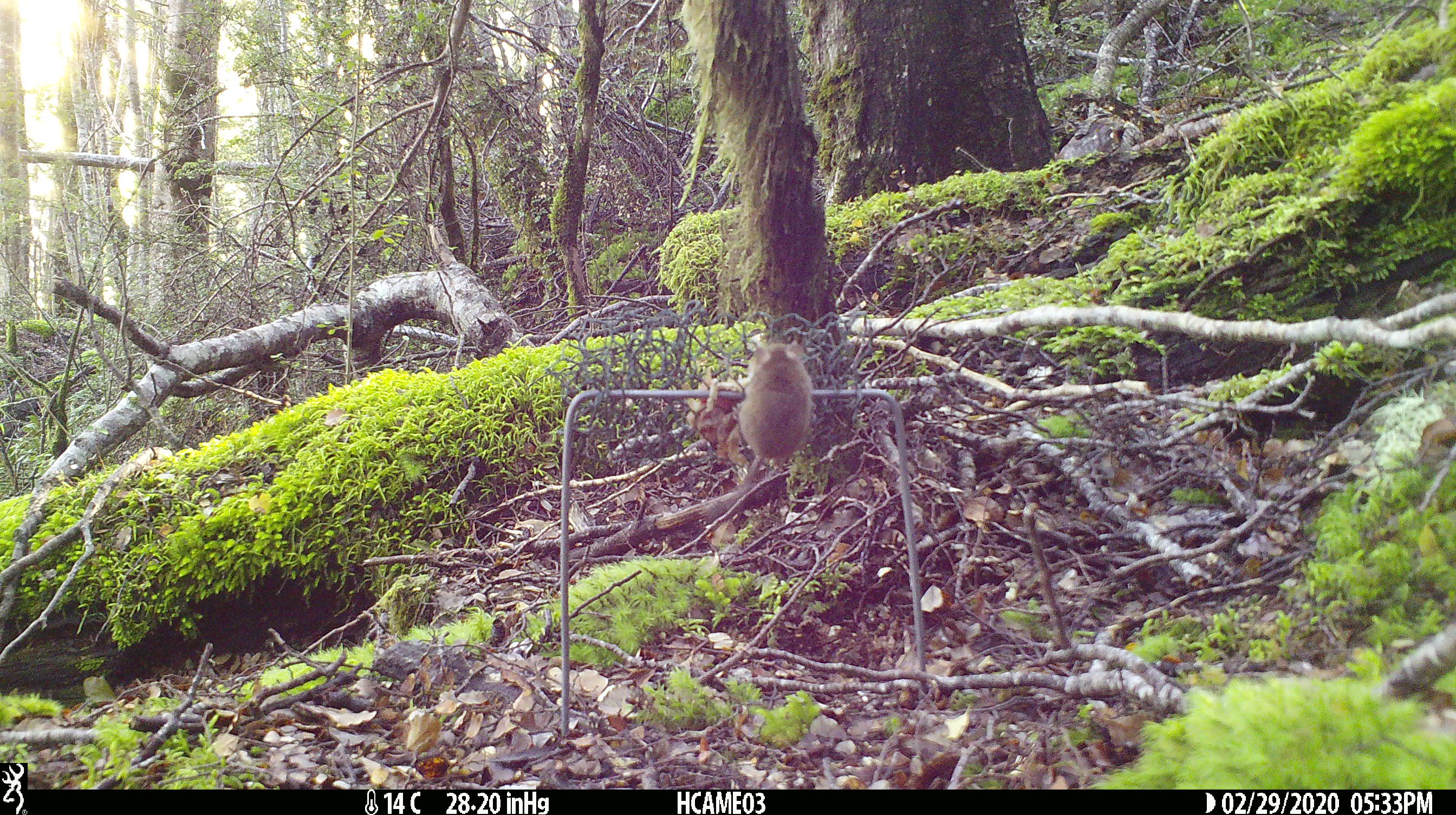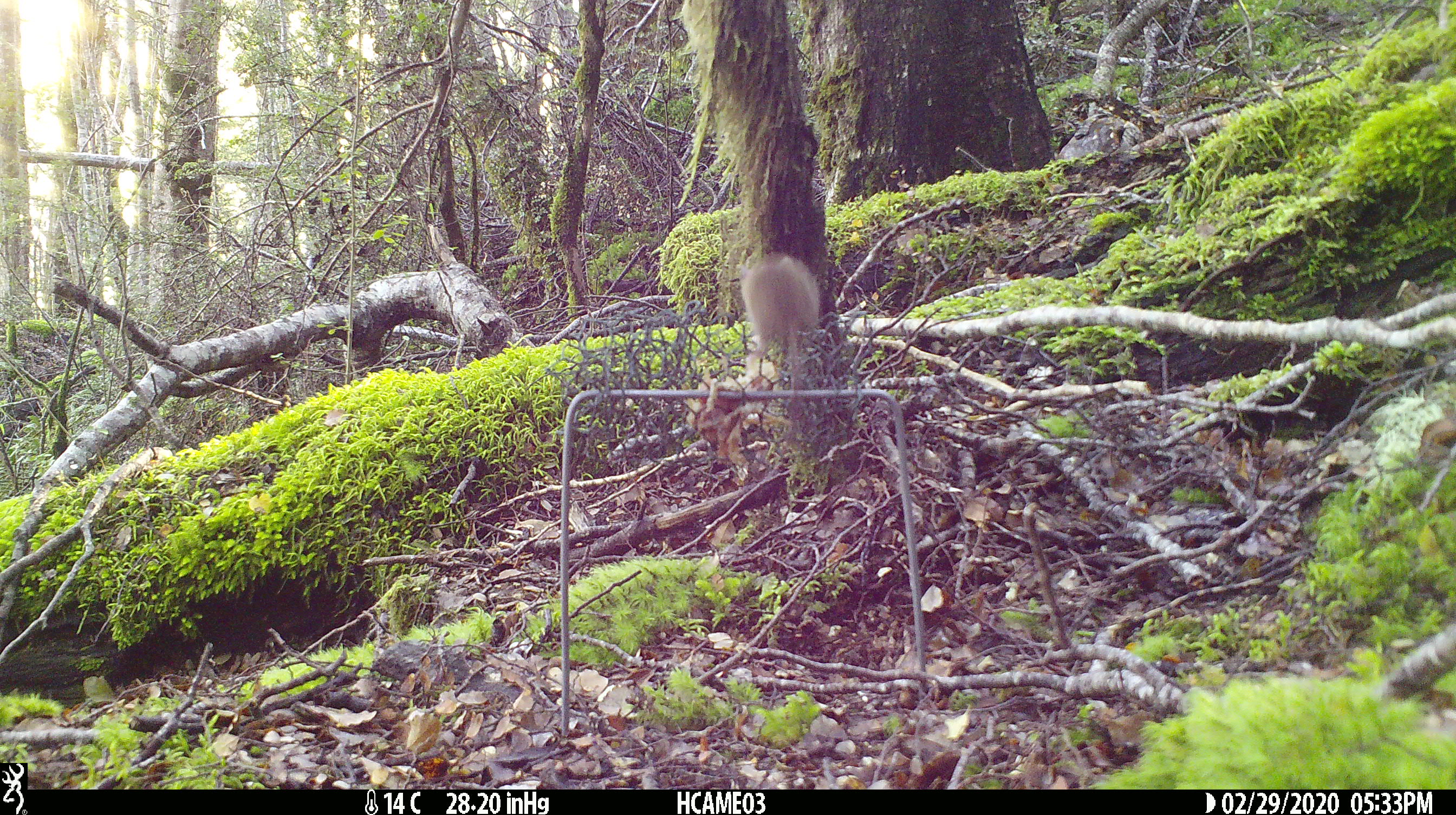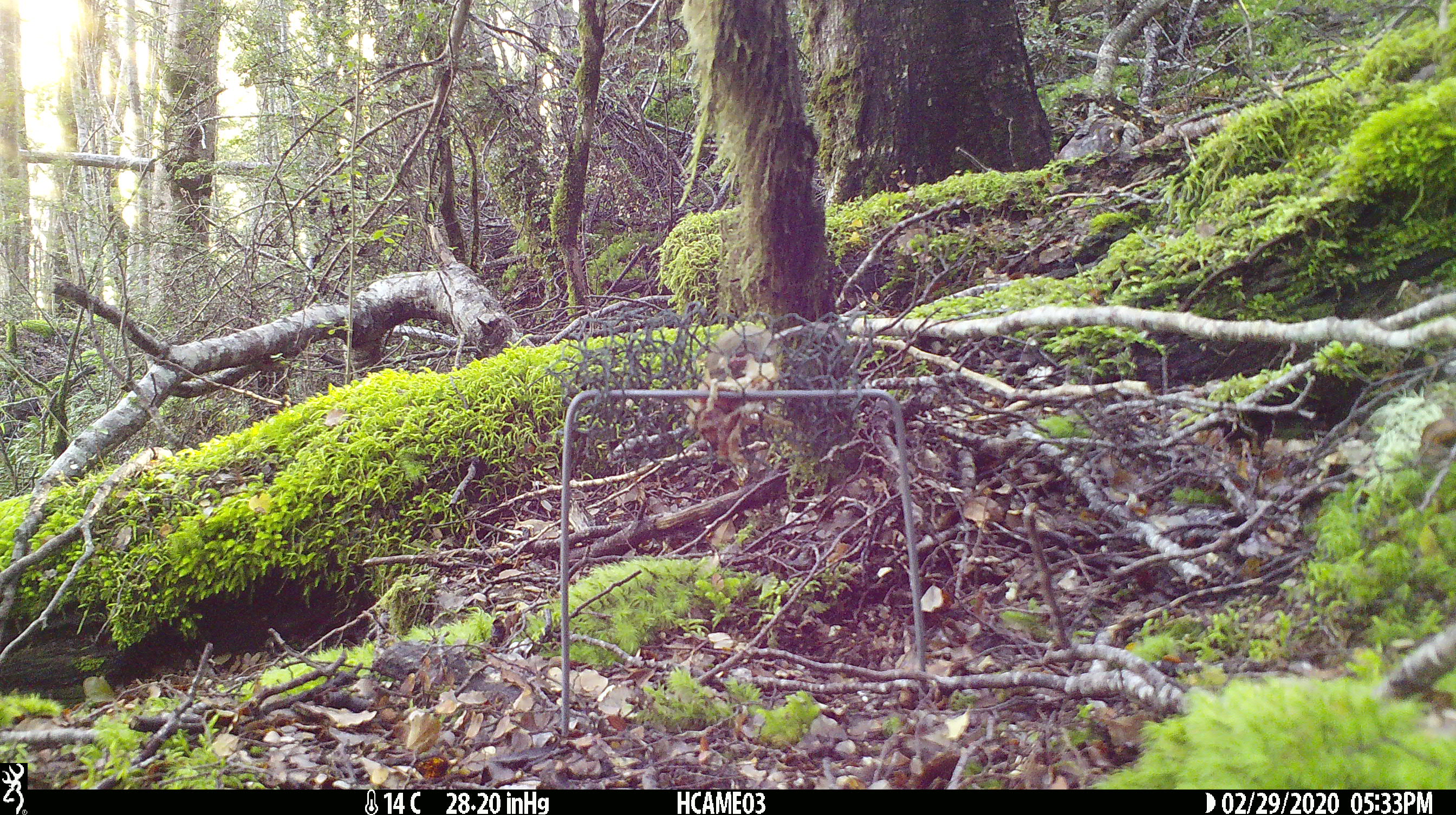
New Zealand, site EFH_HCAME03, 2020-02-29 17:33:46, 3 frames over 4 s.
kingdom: Animalia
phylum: Chordata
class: Mammalia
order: Rodentia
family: Muridae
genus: Mus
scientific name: Mus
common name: mouse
Mouse (Mus).